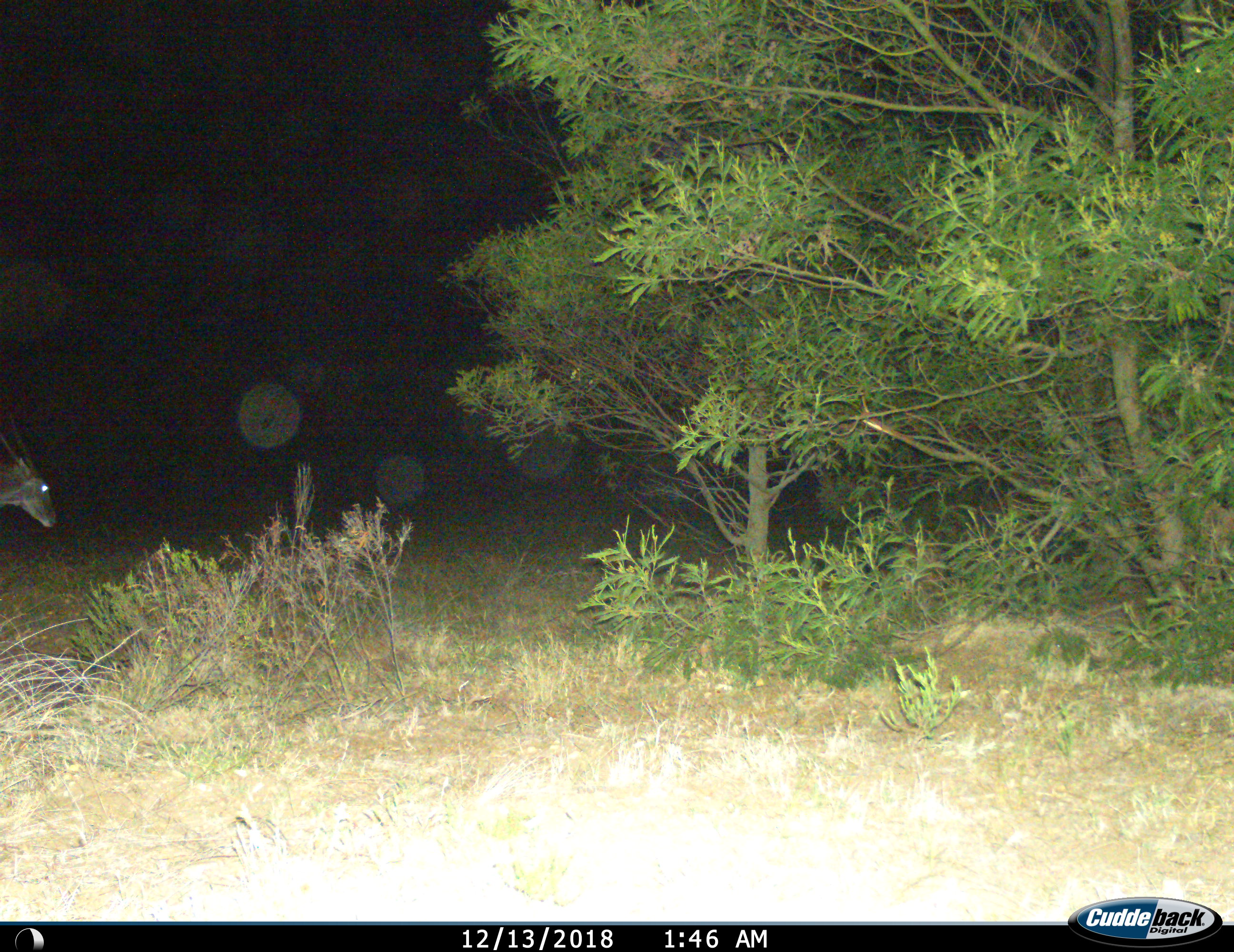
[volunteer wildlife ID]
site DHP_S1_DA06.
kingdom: Animalia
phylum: Chordata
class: Mammalia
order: Artiodactyla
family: Bovidae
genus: Tragelaphus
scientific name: Tragelaphus oryx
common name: eland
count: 1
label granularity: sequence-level